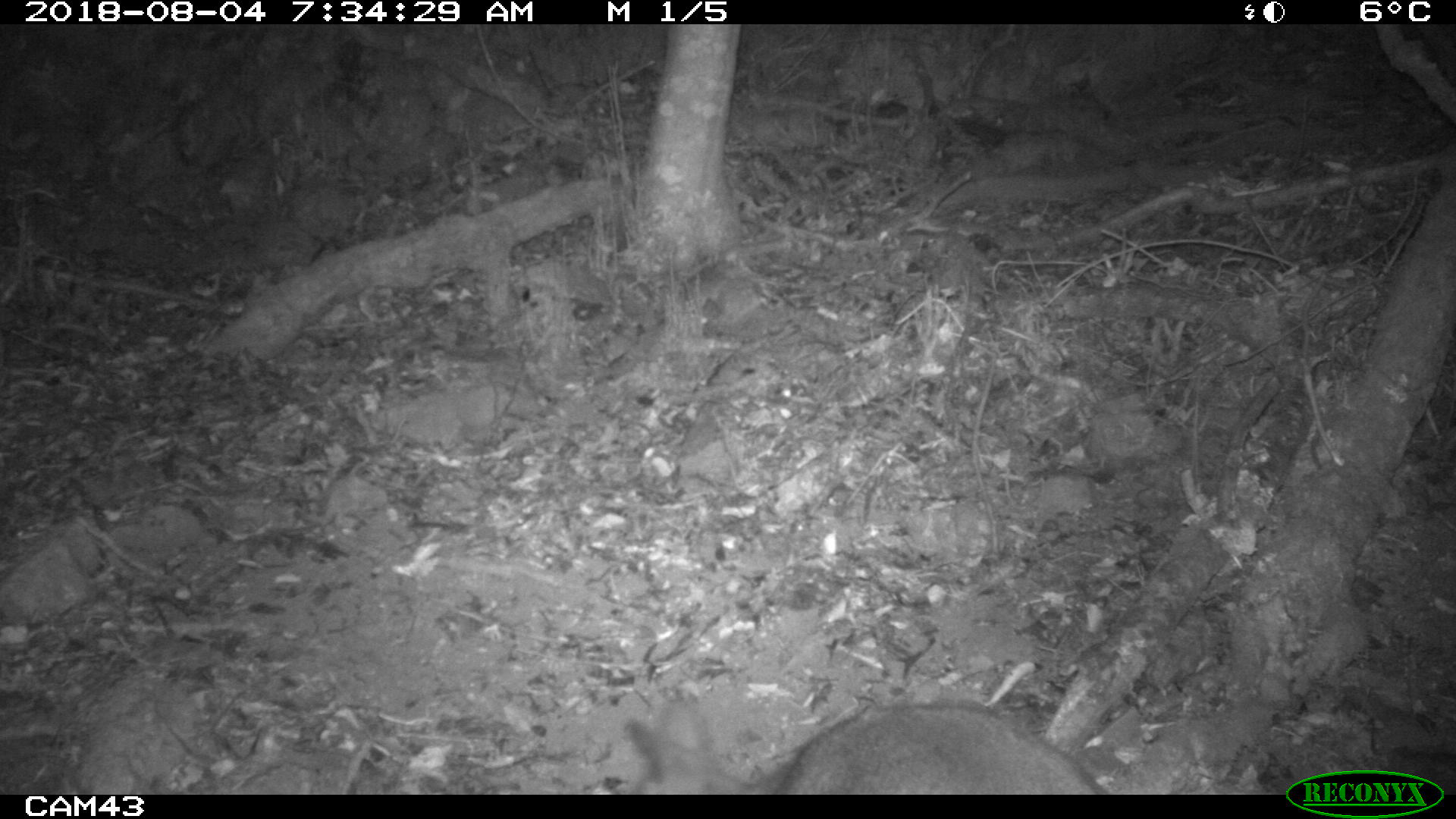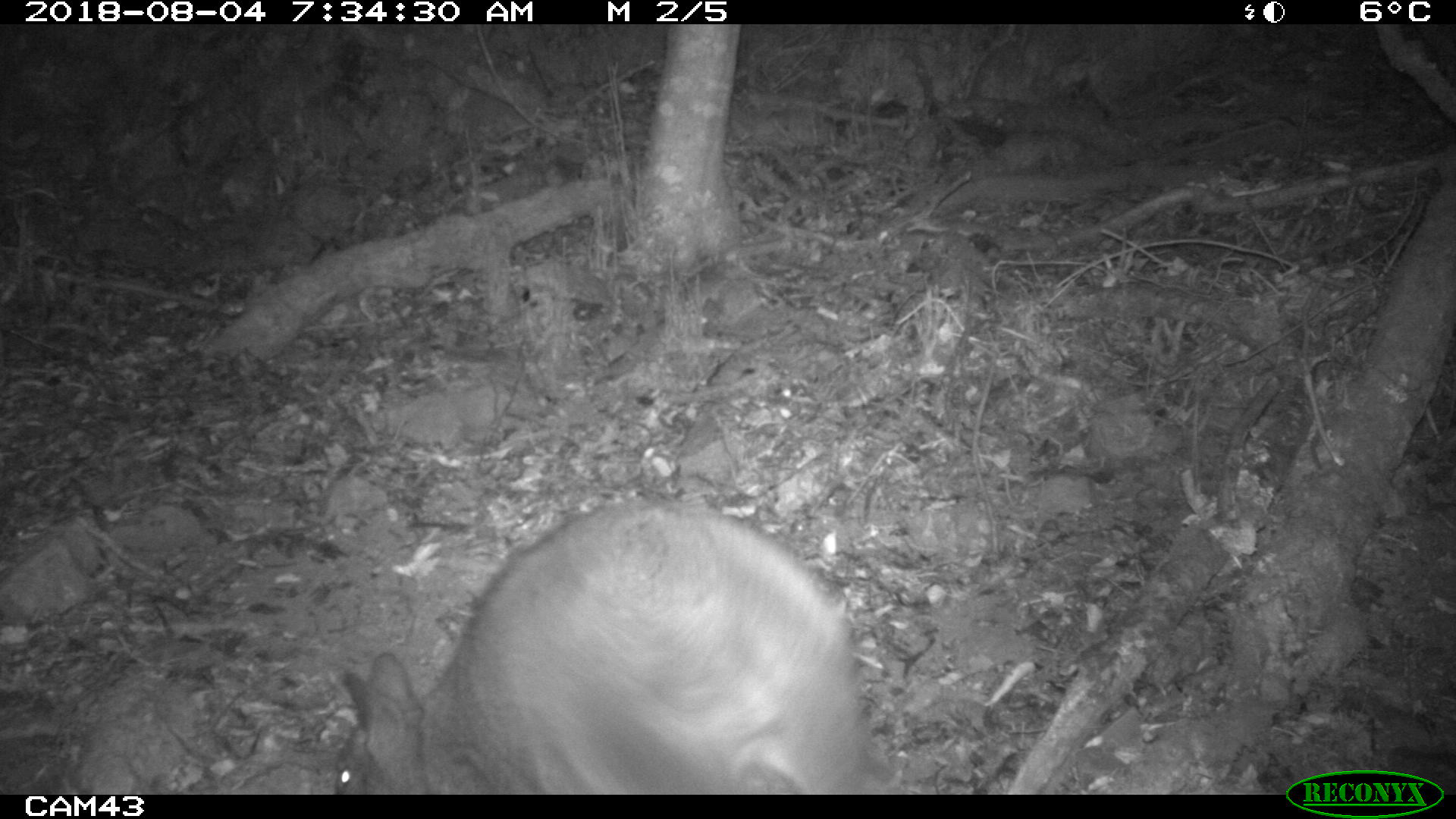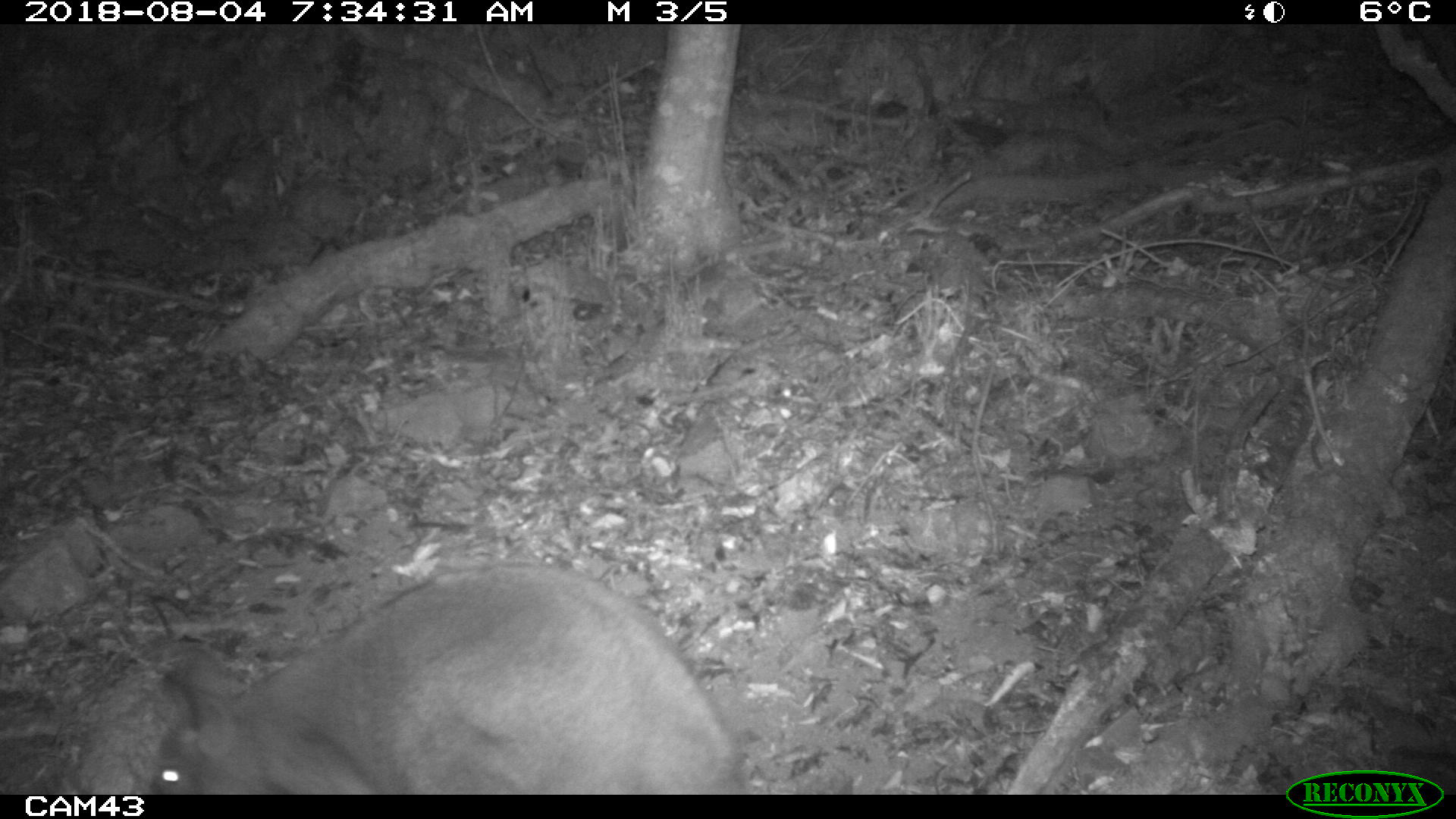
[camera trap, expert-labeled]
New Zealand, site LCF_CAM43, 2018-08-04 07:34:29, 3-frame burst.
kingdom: Animalia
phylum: Chordata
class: Mammalia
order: Diprotodontia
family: Macropodidae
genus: Notamacropus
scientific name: Notamacropus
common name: wallaby